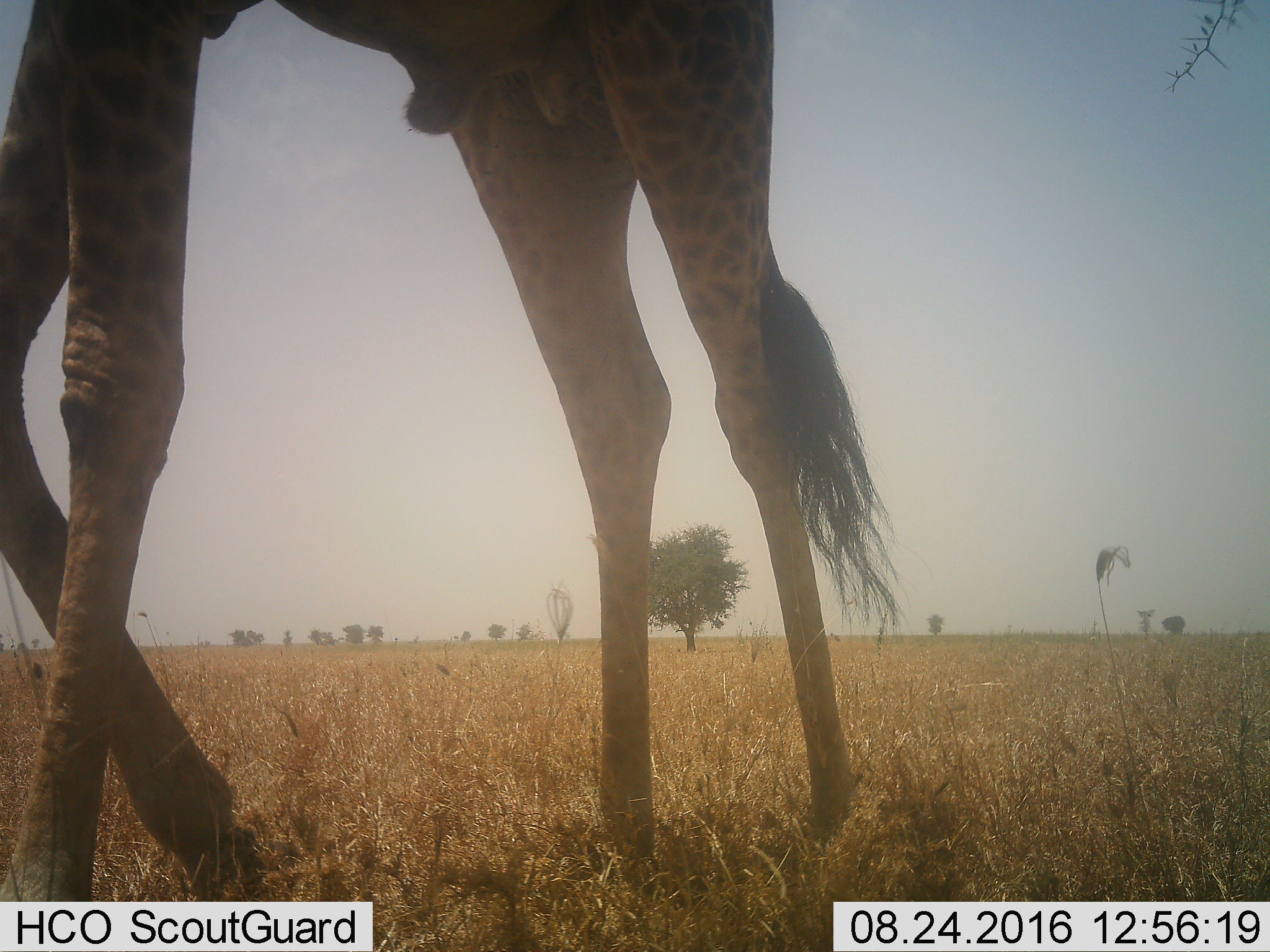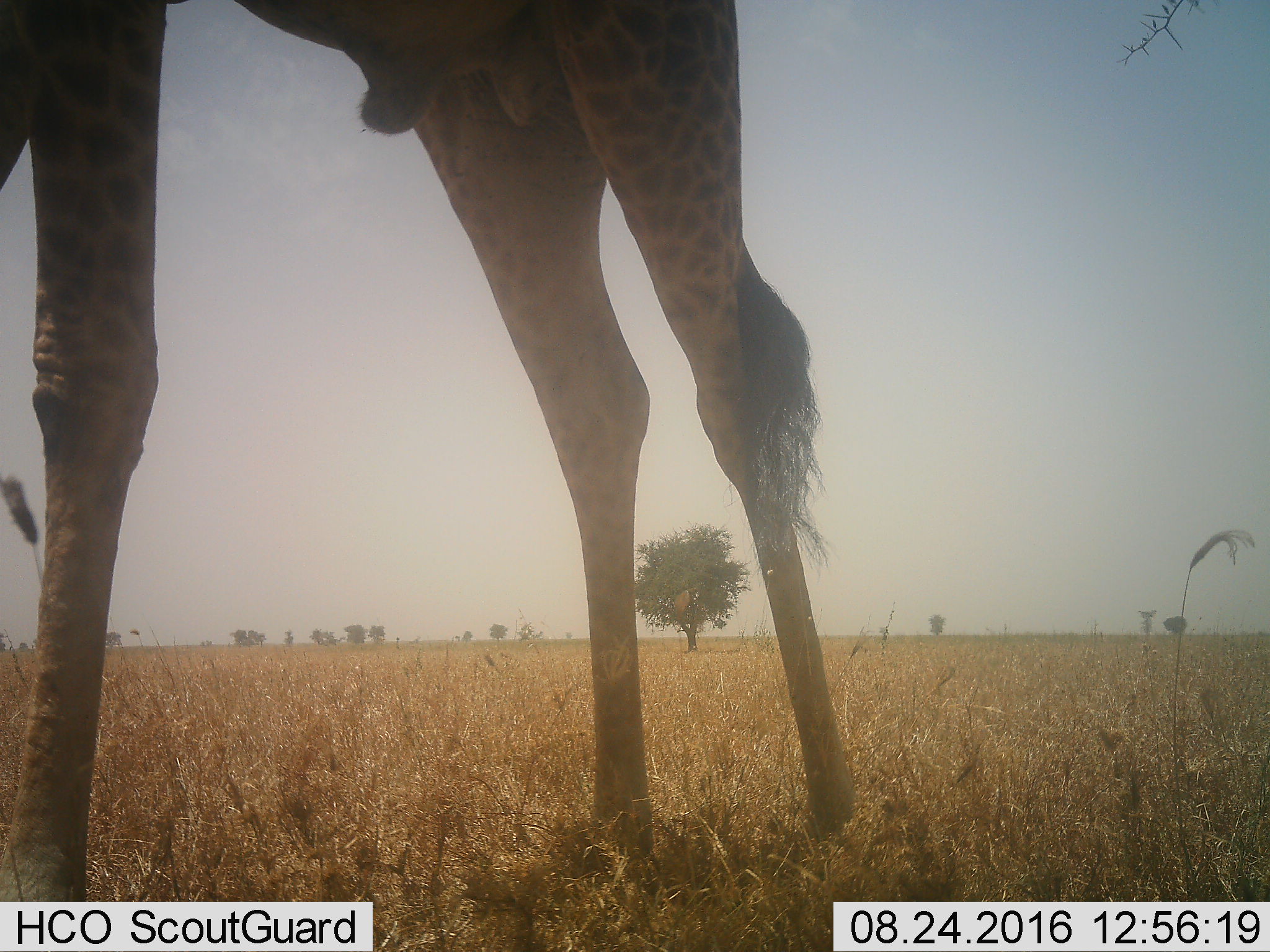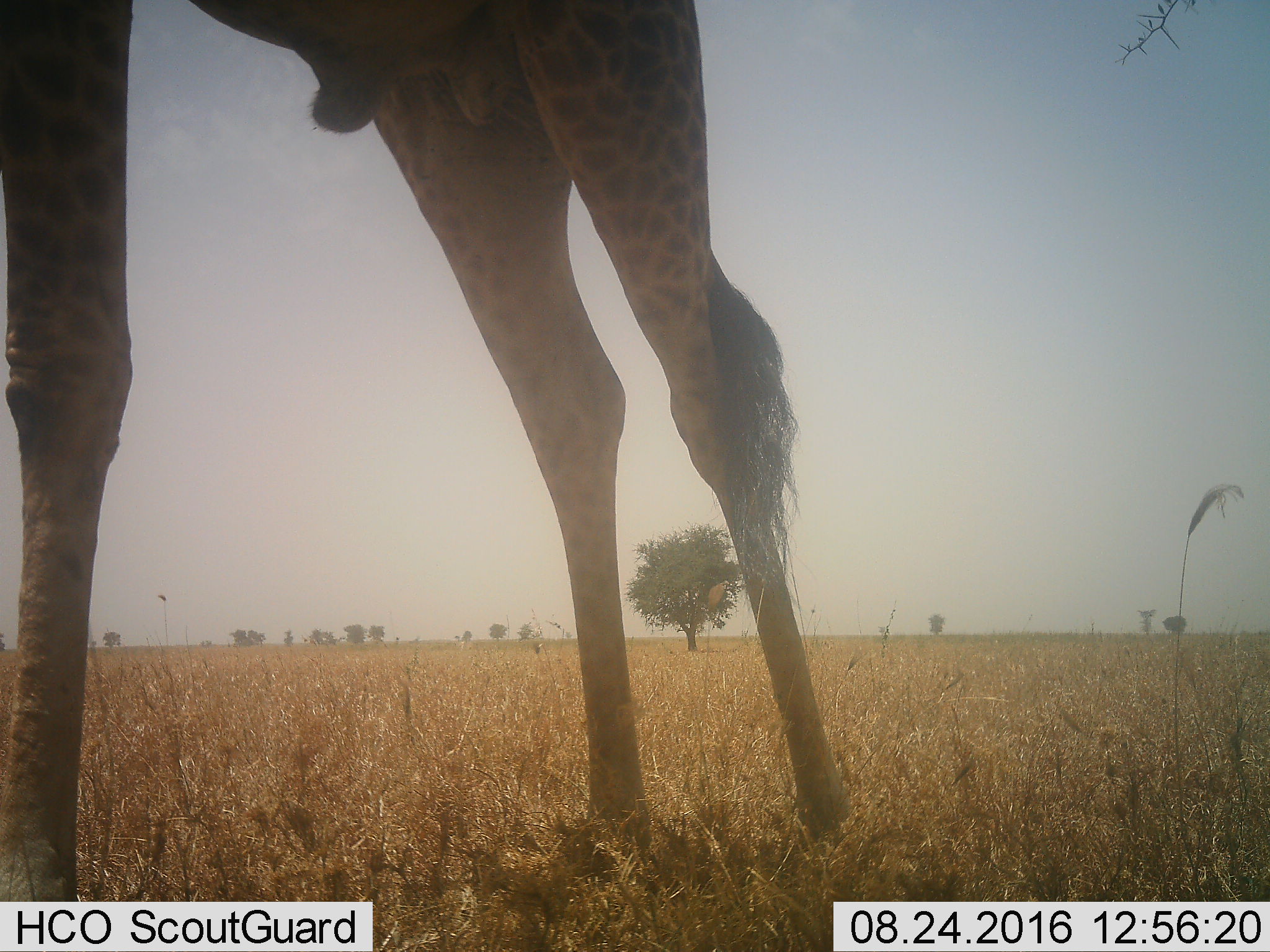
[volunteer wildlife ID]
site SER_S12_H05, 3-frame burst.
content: unidentified animal